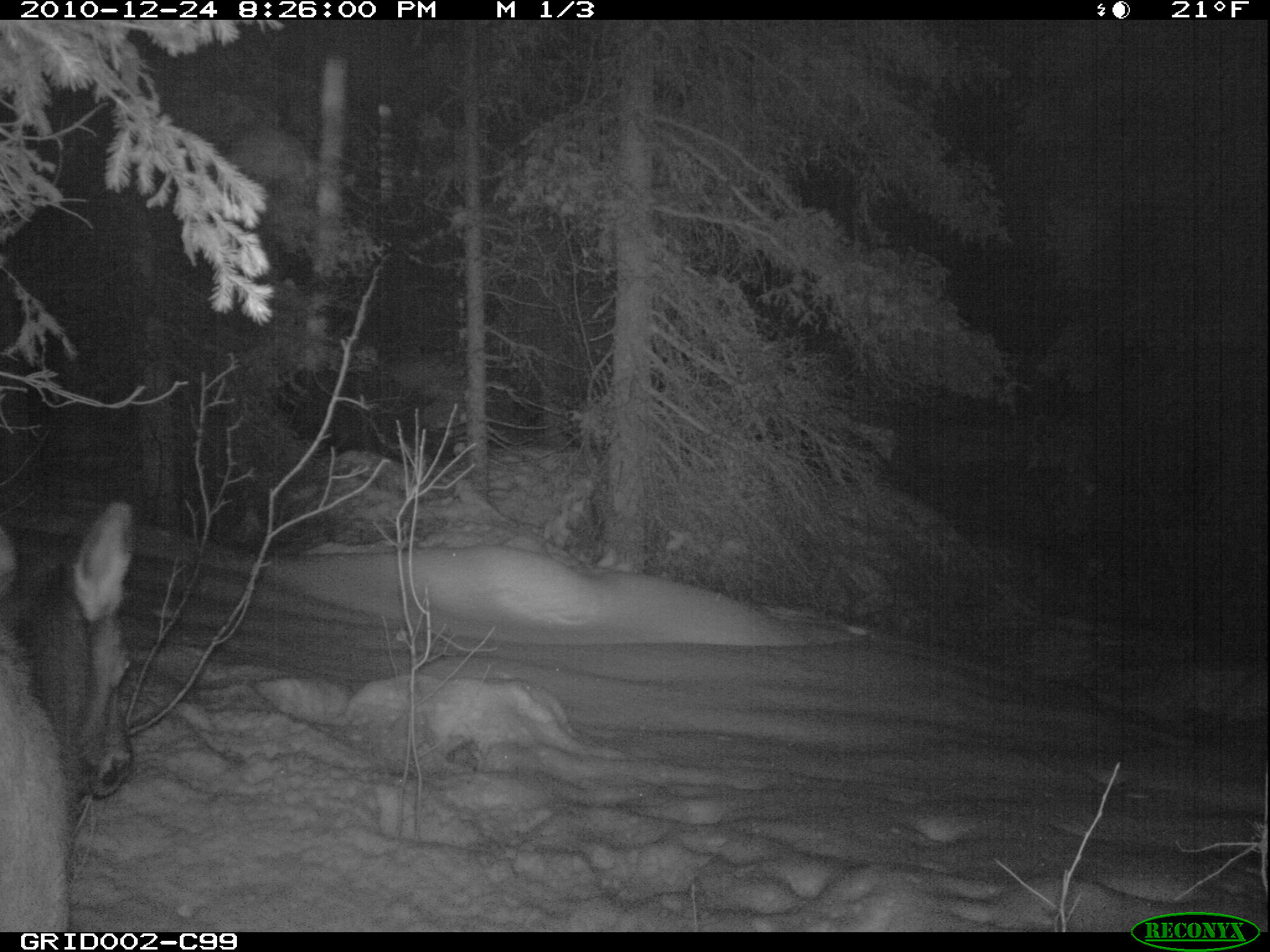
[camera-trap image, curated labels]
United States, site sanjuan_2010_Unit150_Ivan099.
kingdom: Animalia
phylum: Chordata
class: Mammalia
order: Artiodactyla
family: Cervidae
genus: Cervus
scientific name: Cervus elaphus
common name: red deer